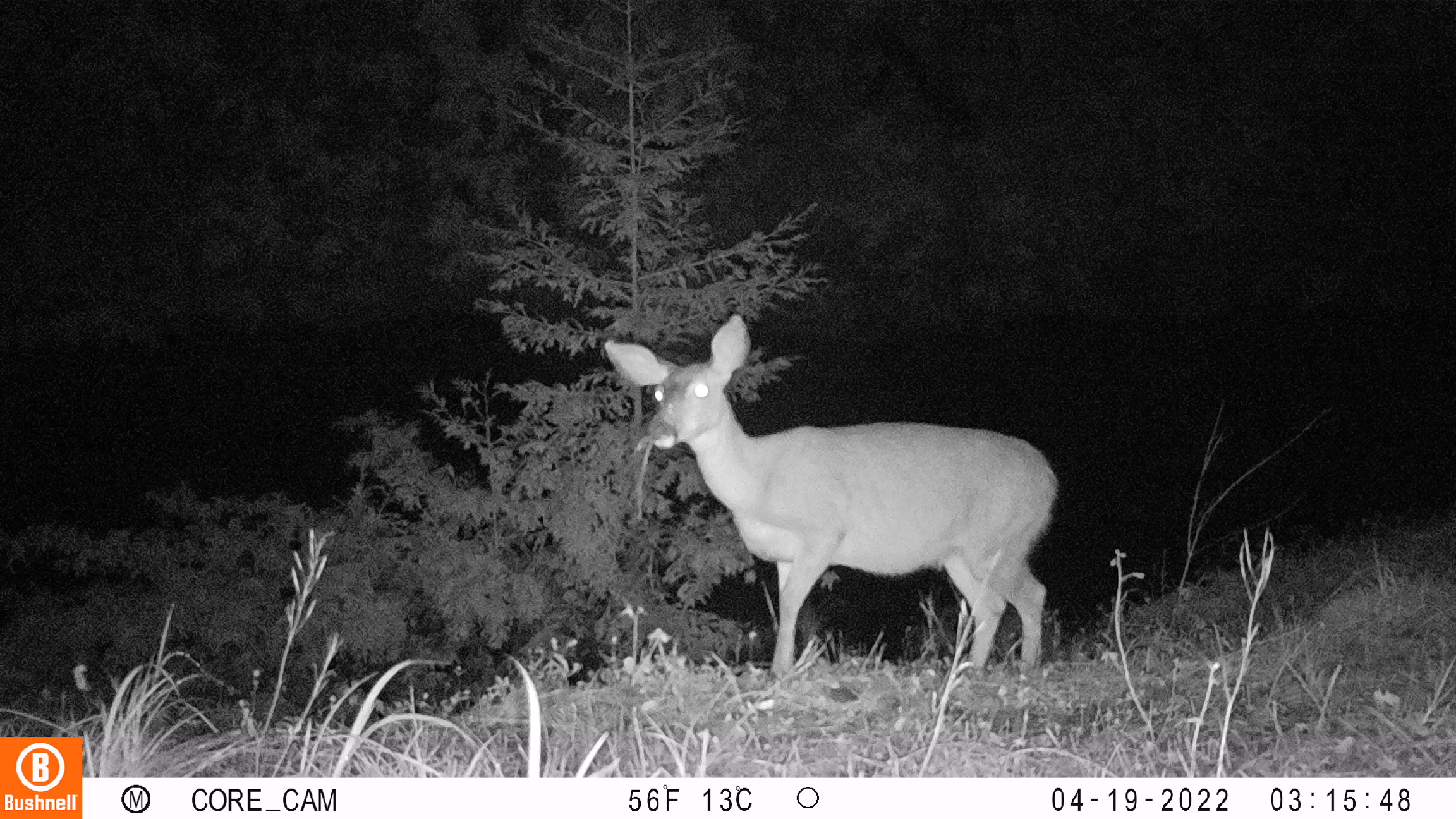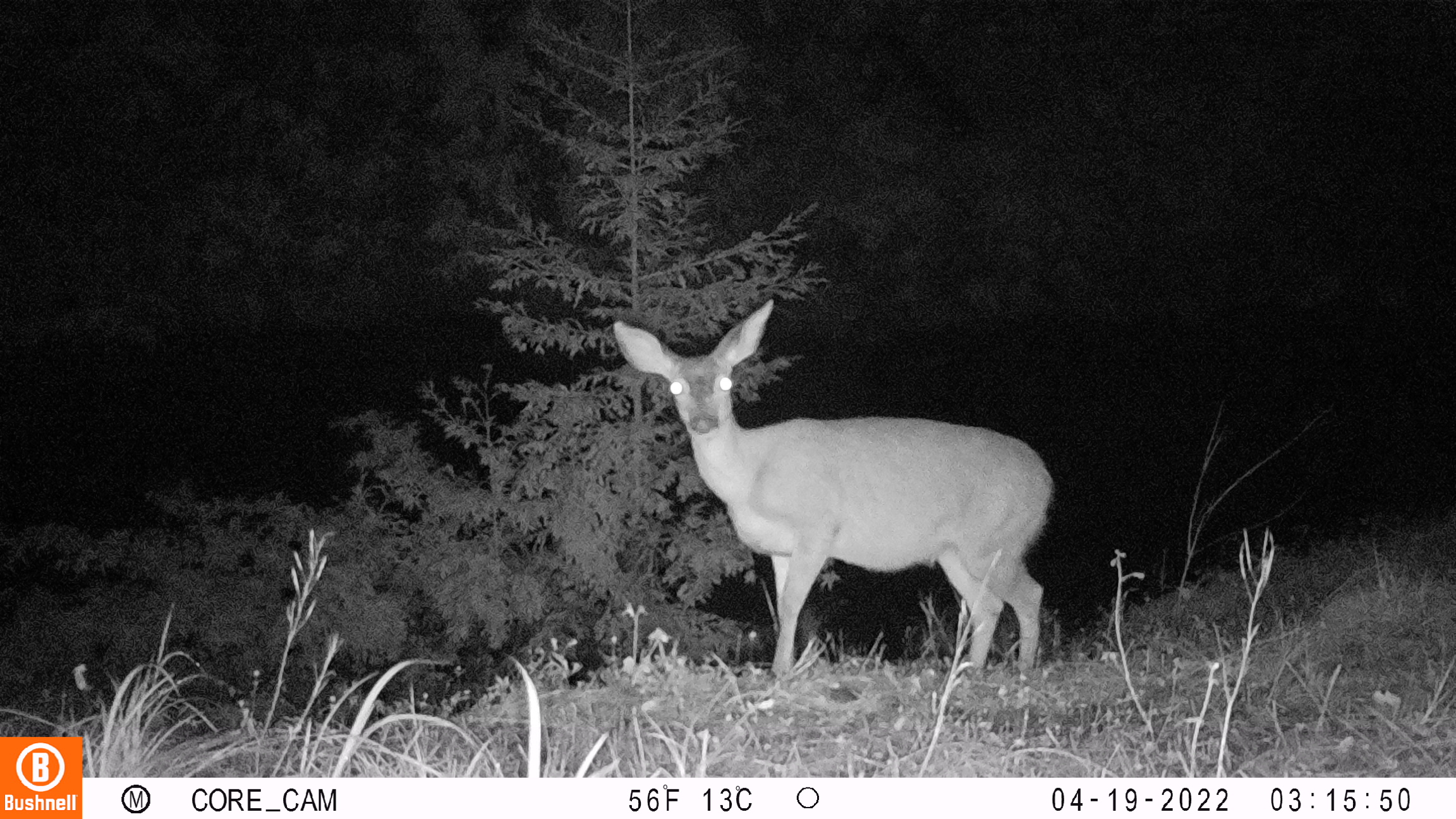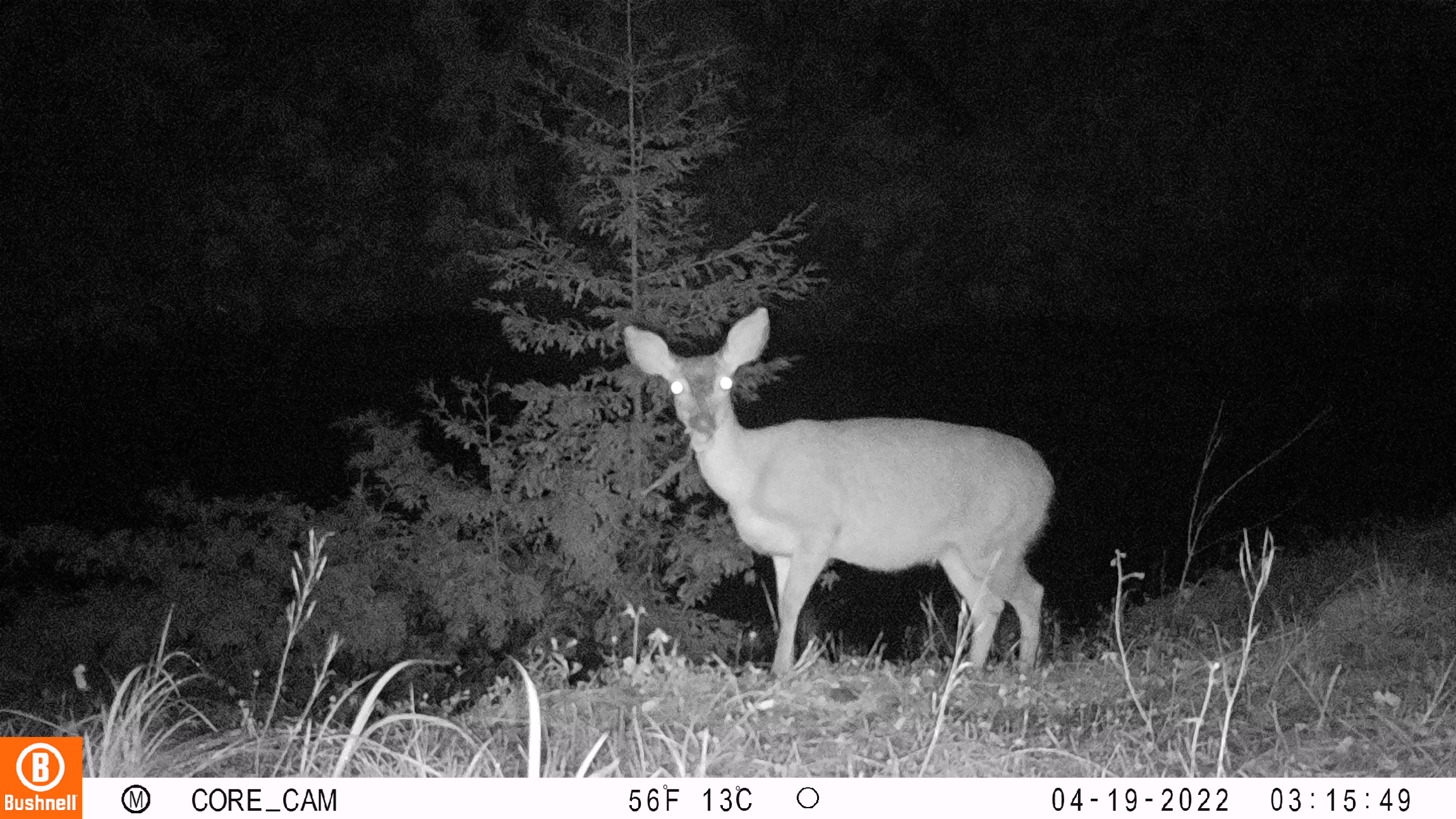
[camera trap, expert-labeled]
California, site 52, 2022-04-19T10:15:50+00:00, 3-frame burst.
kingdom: Animalia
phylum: Chordata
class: Mammalia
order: Artiodactyla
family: Cervidae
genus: Odocoileus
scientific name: Odocoileus hemionus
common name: mule deer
Mule deer (Odocoileus hemionus).